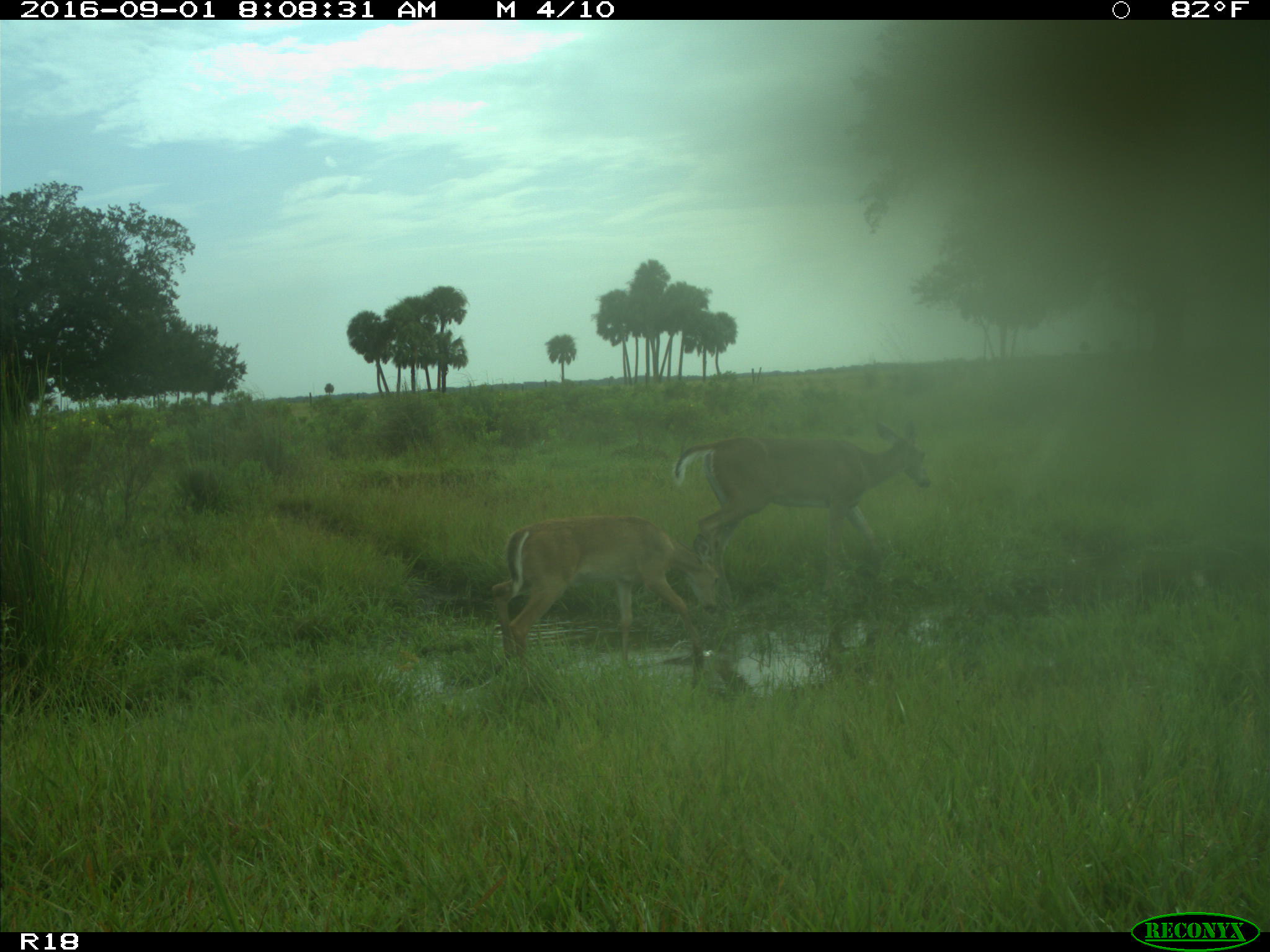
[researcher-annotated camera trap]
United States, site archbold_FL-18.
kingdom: Animalia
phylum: Chordata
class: Mammalia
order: Artiodactyla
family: Cervidae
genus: Odocoileus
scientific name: Odocoileus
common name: deer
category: unidentified deer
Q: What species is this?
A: Unidentified deer (deer) (Odocoileus).